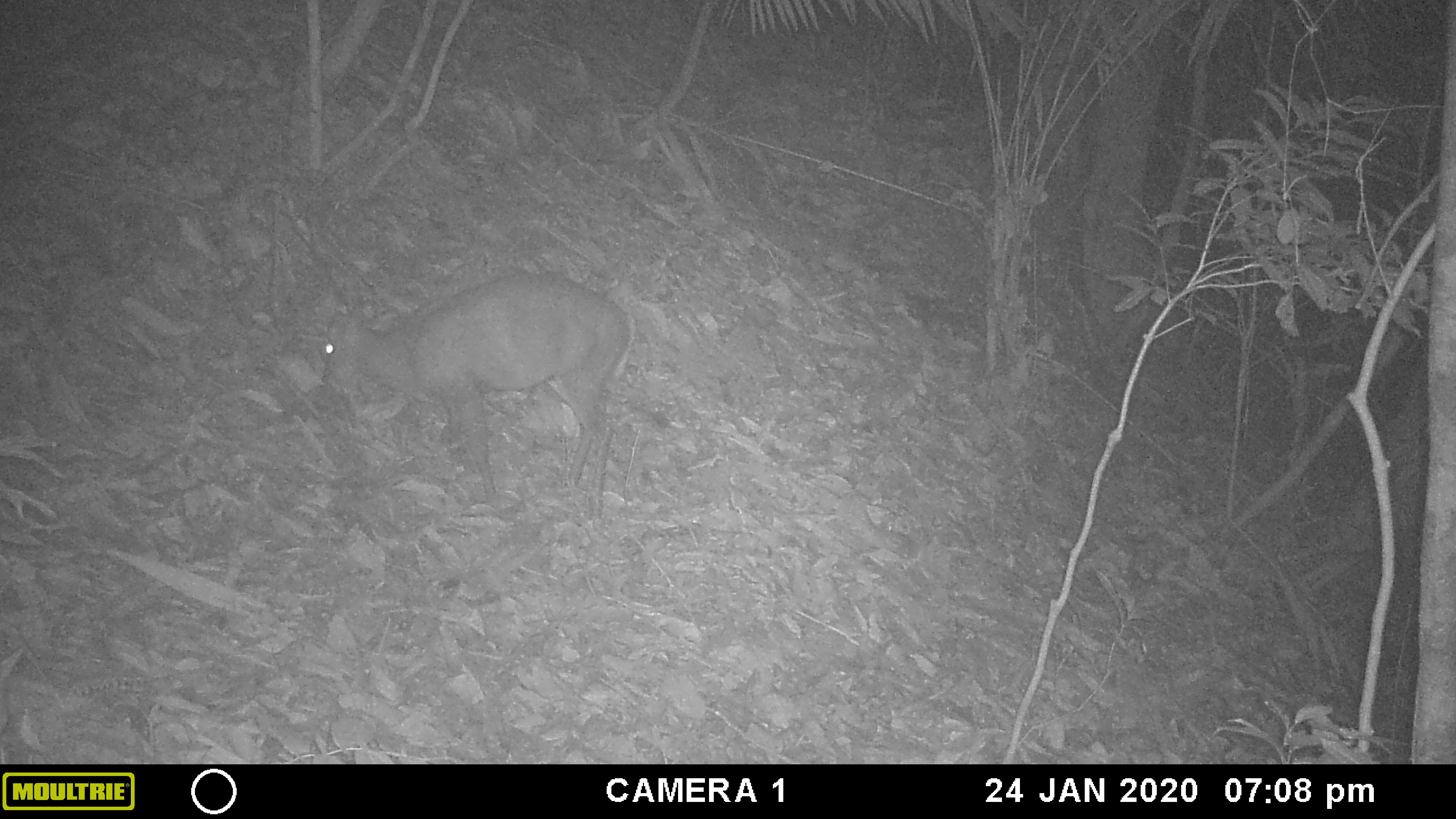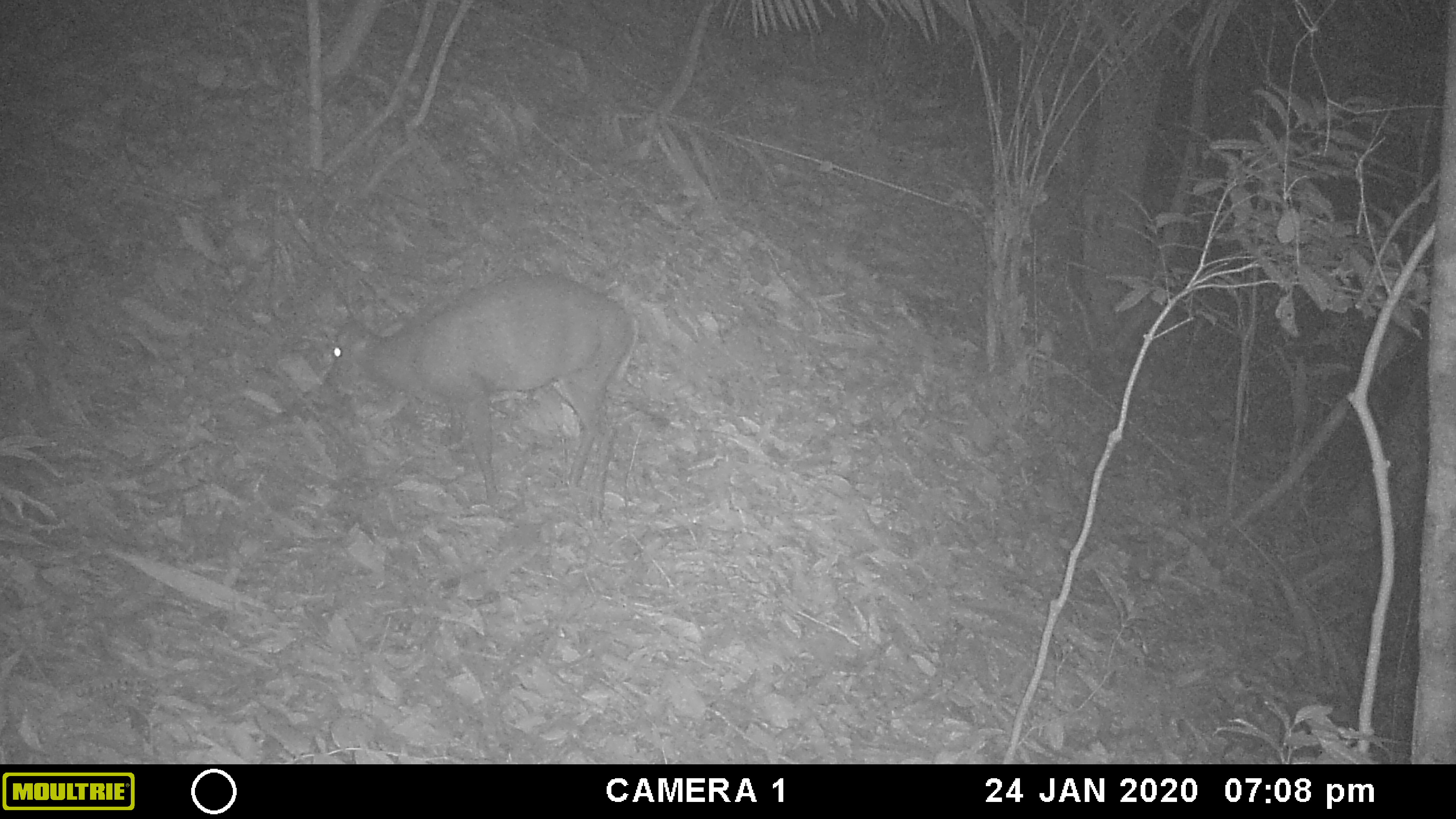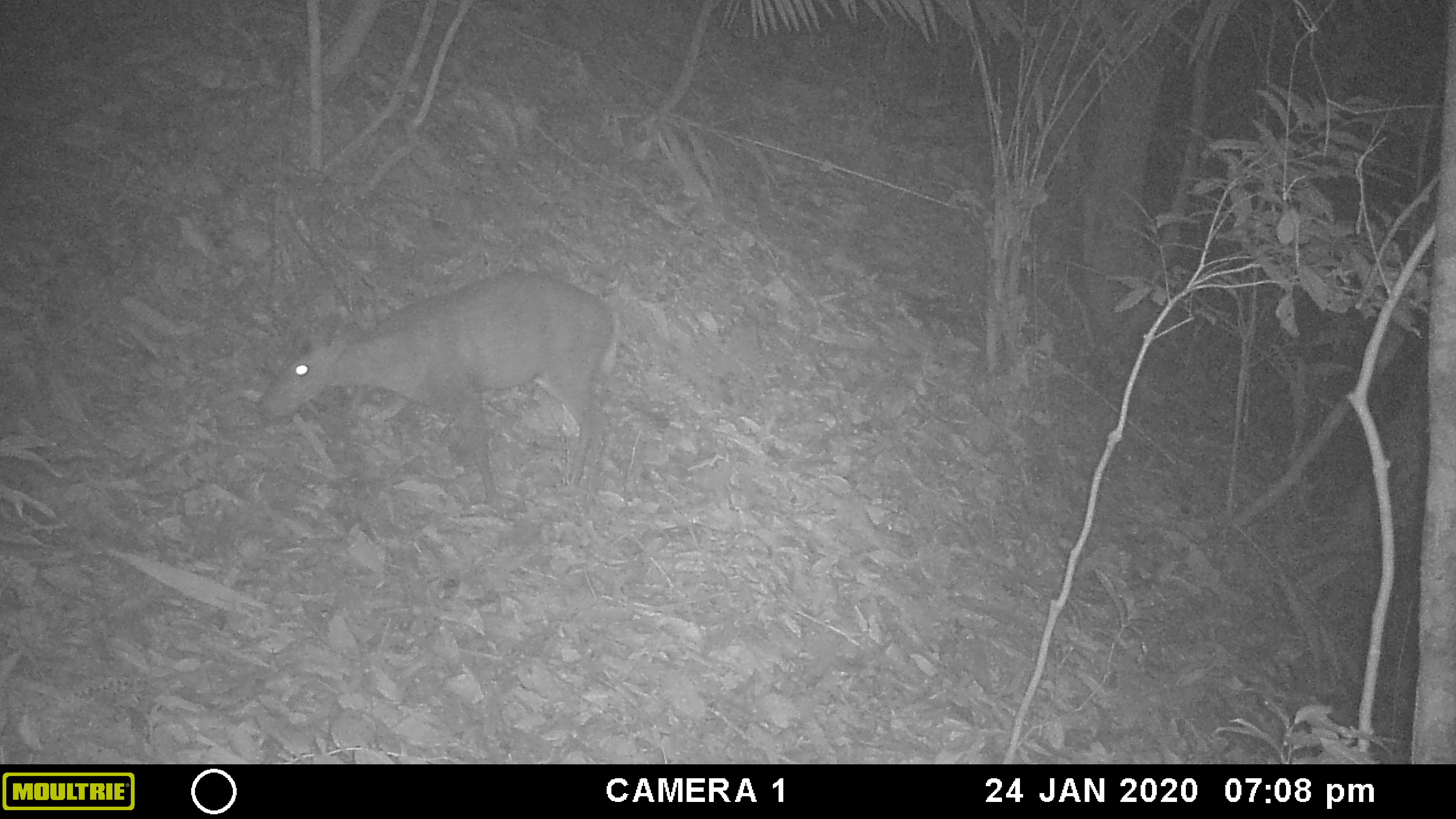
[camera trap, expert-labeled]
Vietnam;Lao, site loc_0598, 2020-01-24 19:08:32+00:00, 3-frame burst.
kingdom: Animalia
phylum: Chordata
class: Mammalia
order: Artiodactyla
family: Cervidae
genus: Muntiacus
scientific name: Muntiacus rooseveltorum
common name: roosevelt's muntjac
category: roosevelts muntjac group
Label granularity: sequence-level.